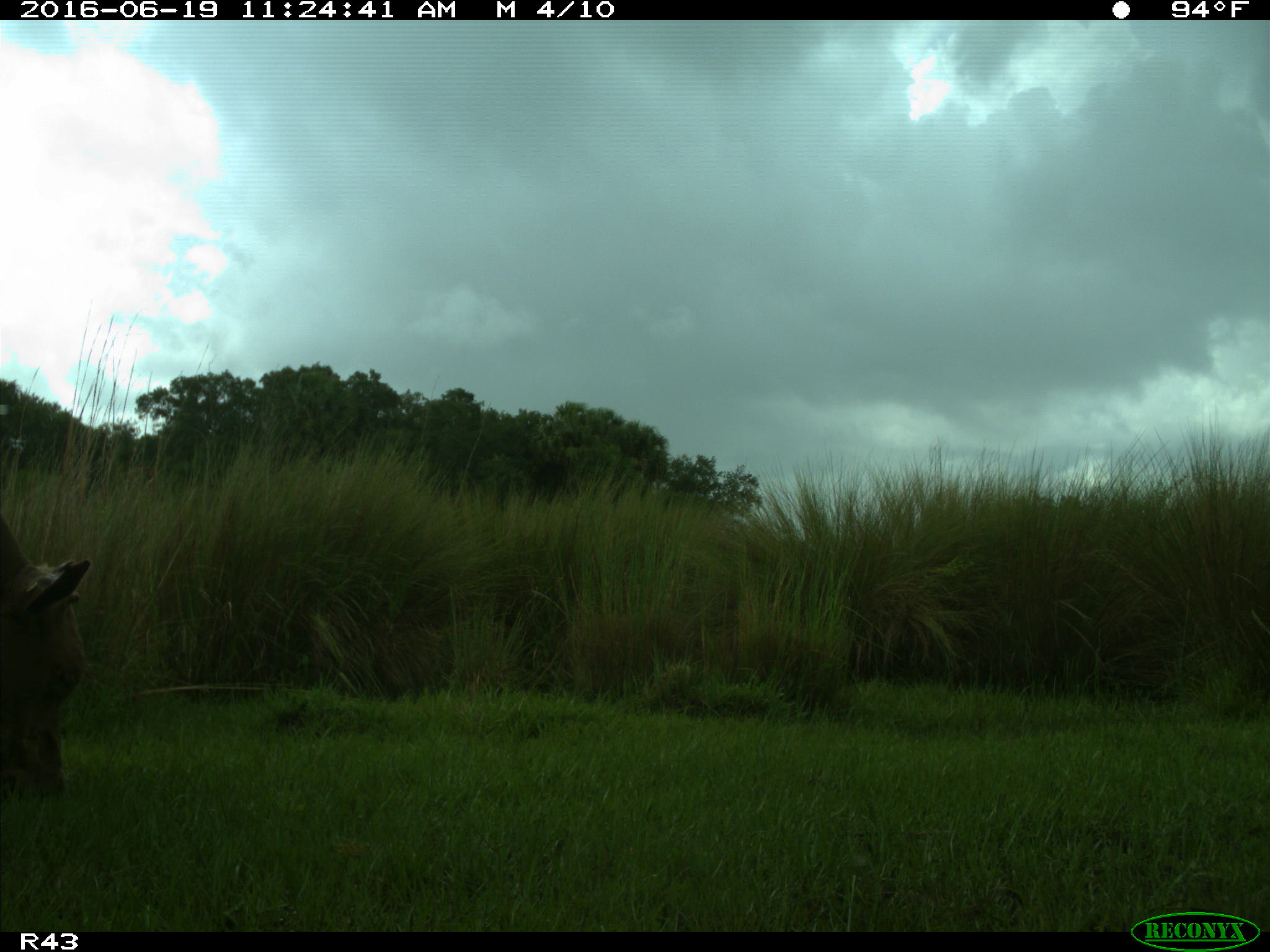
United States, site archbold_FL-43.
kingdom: Animalia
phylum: Chordata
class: Mammalia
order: Artiodactyla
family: Bovidae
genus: Bos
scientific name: Bos taurus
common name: domestic cow